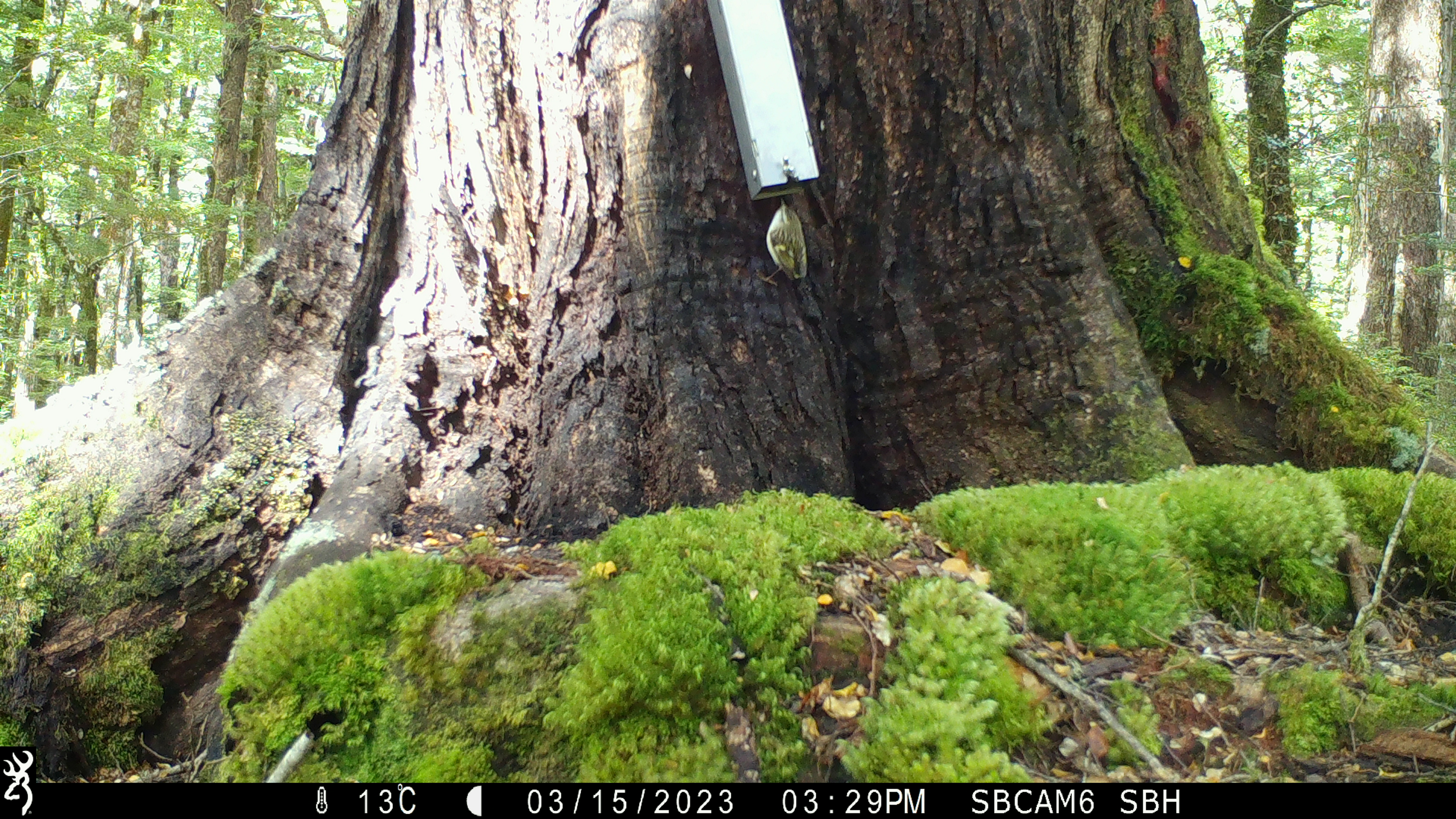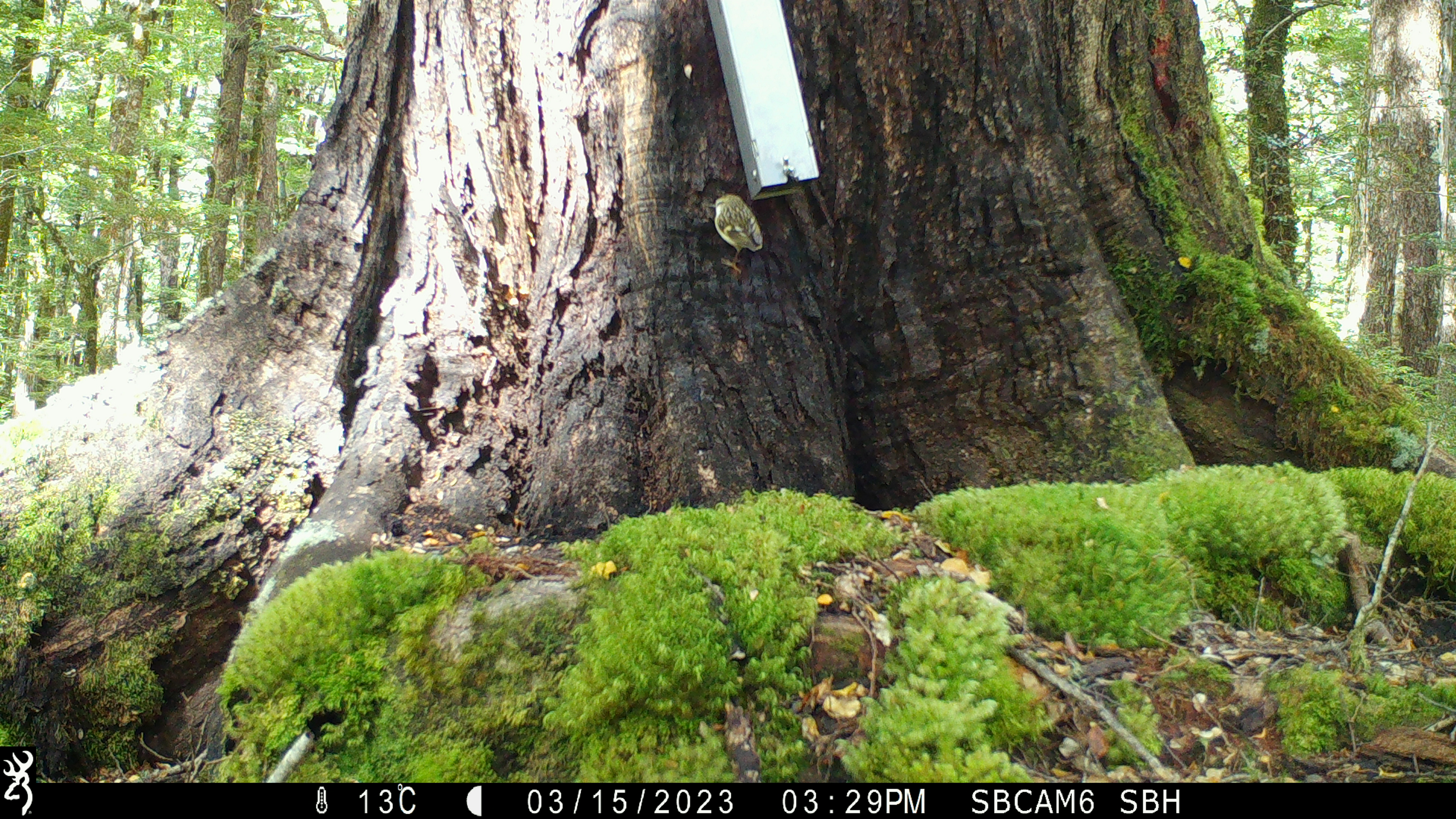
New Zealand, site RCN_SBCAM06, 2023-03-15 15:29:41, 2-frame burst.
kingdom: Animalia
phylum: Chordata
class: Aves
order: Passeriformes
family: Acanthisittidae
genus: Acanthisitta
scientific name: Acanthisitta chloris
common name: rifleman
Rifleman (Acanthisitta chloris).